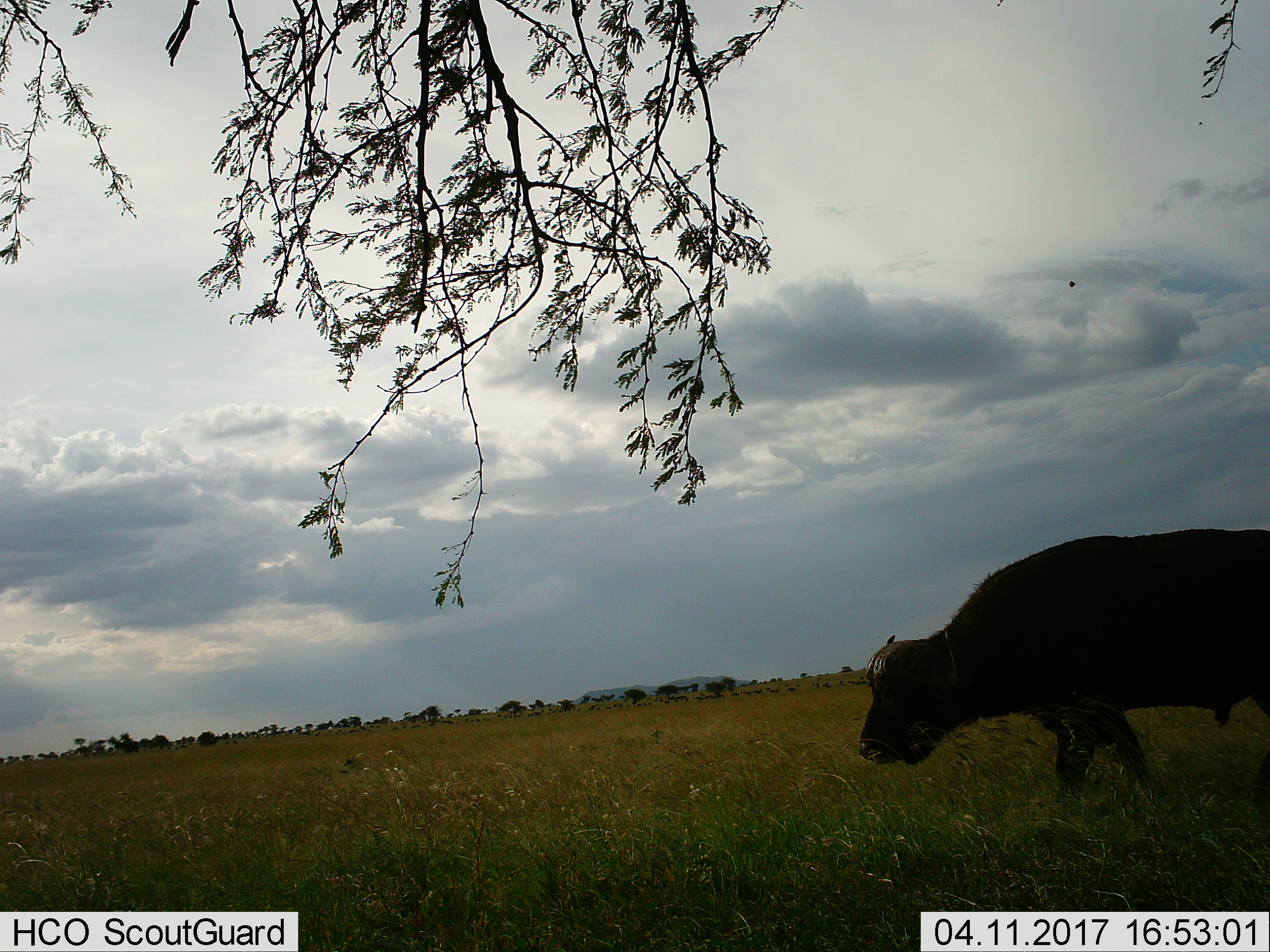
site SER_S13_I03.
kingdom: Animalia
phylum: Chordata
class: Mammalia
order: Artiodactyla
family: Bovidae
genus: Syncerus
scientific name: Syncerus caffer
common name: african buffalo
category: buffalo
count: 1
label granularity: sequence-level